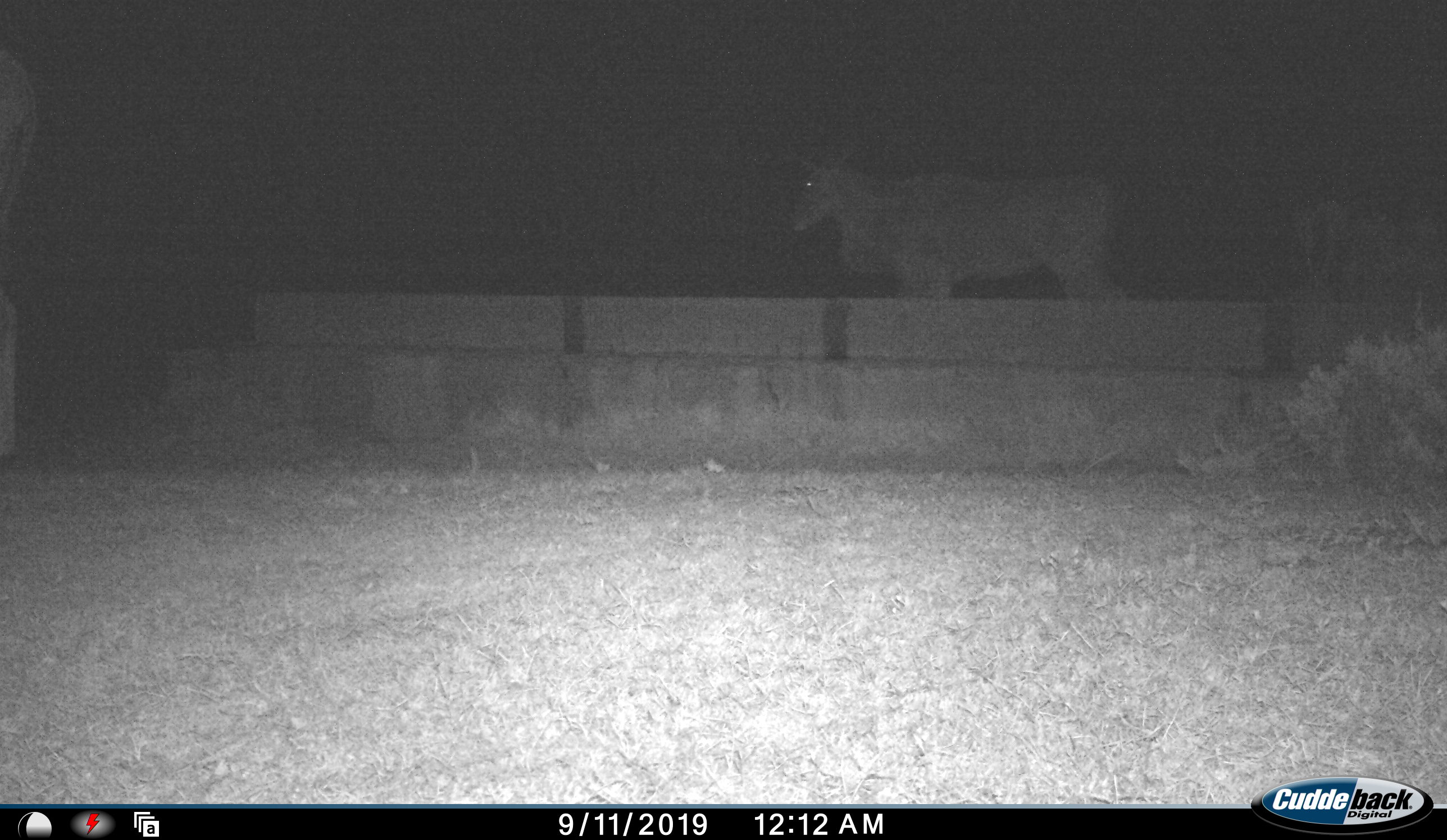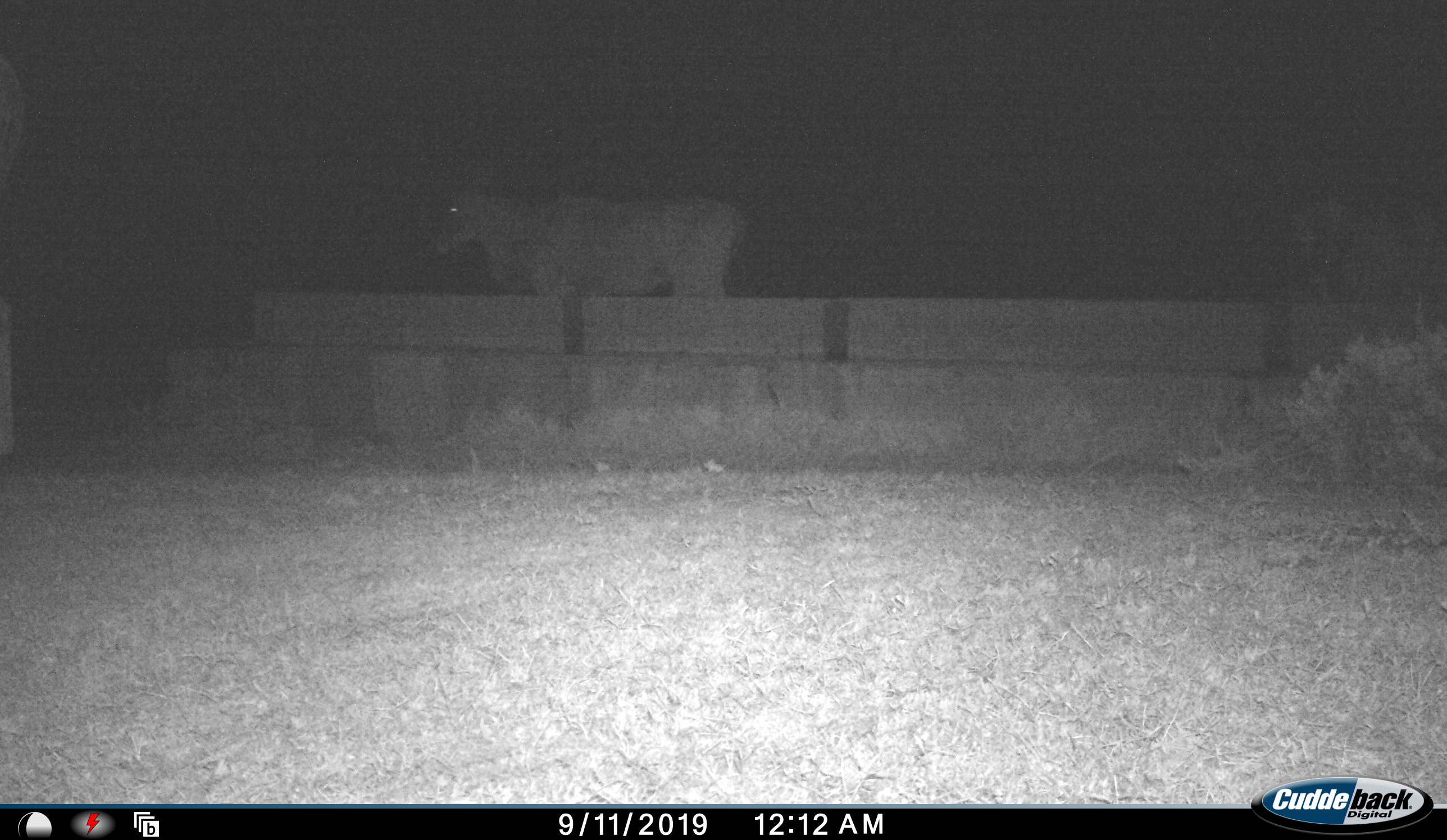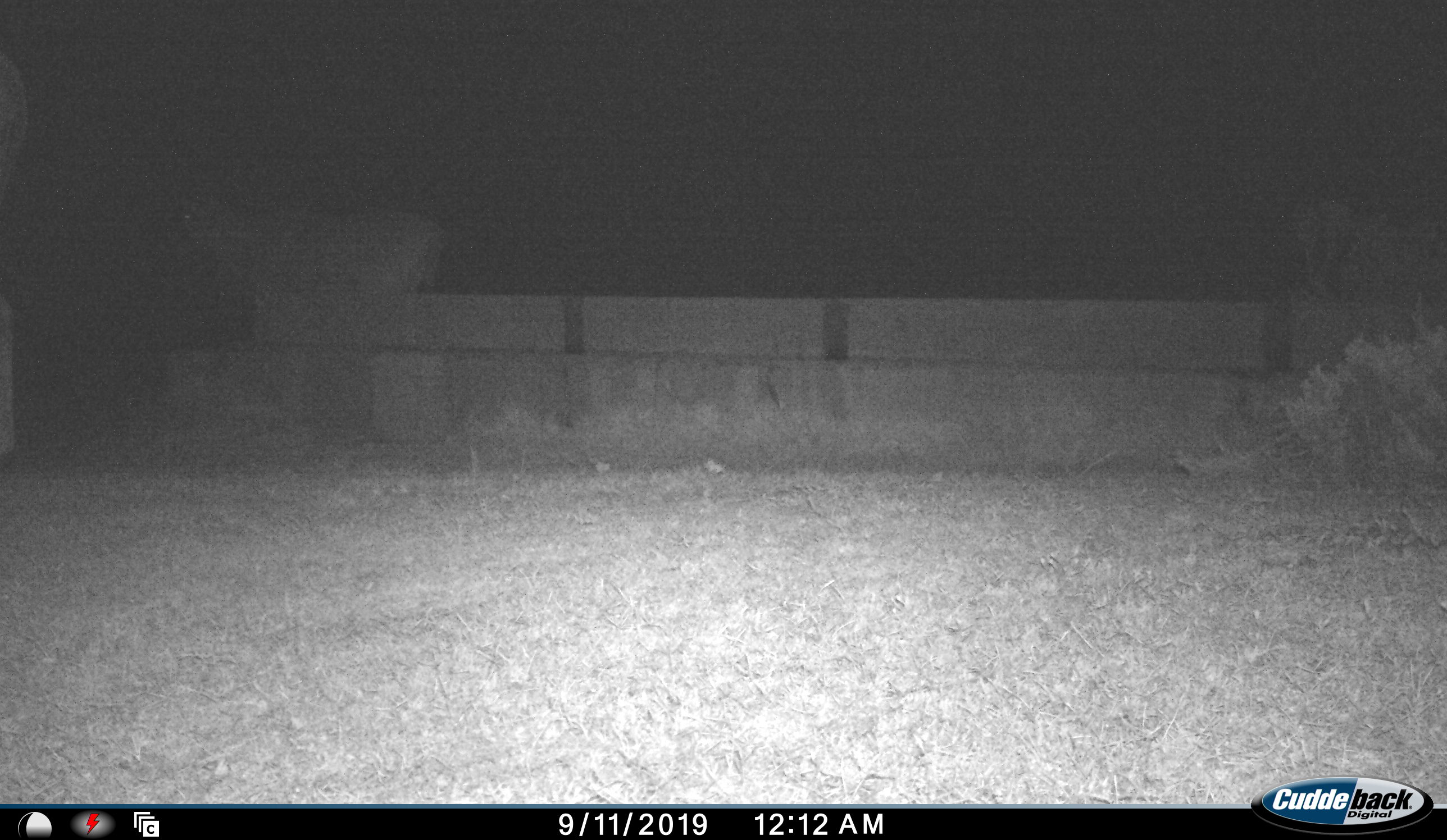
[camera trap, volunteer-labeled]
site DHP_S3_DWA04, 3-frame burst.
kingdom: Animalia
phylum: Chordata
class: Mammalia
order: Artiodactyla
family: Bovidae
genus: Tragelaphus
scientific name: Tragelaphus oryx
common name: eland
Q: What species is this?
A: Eland (Tragelaphus oryx).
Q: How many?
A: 2.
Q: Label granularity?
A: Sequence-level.